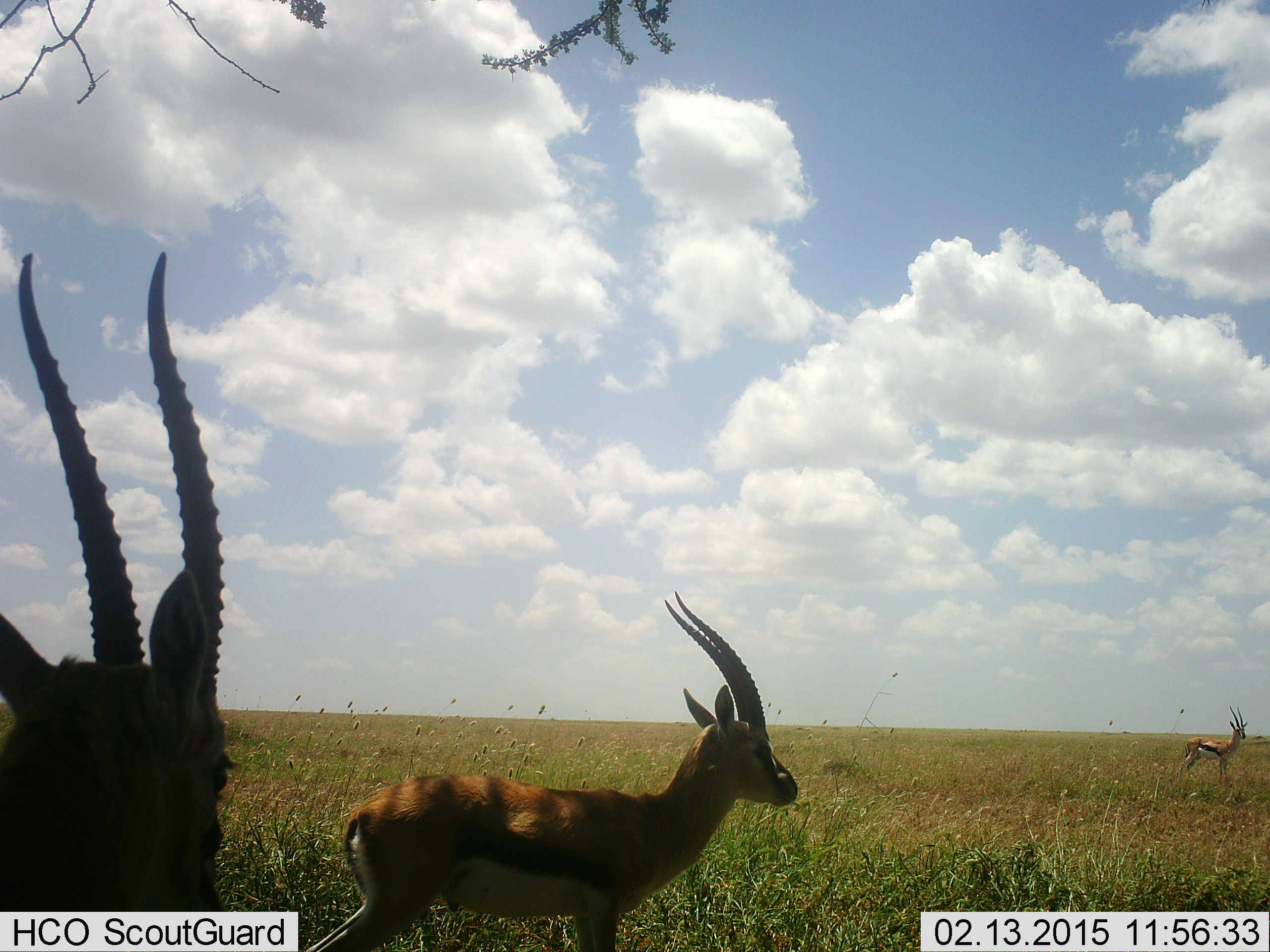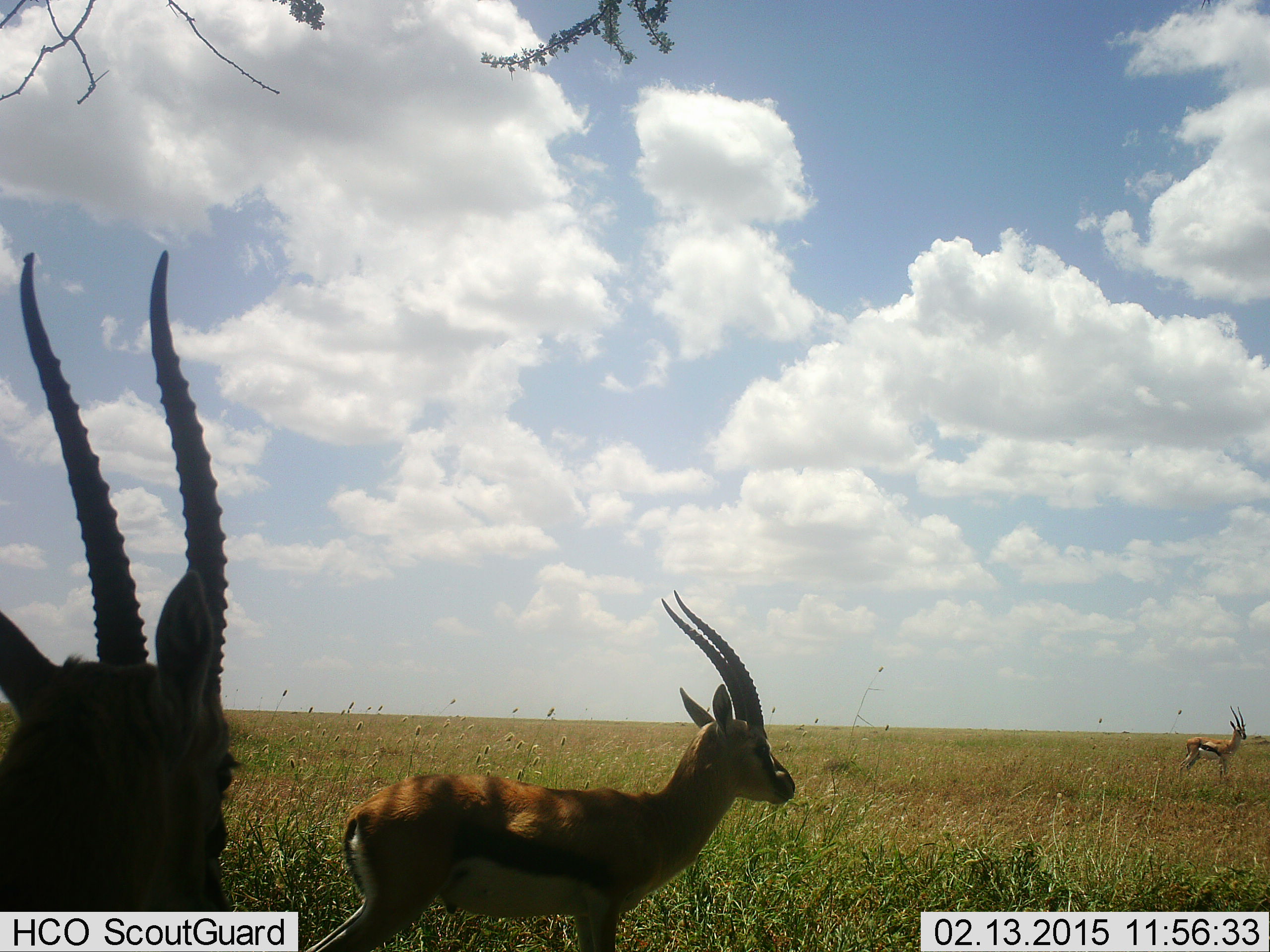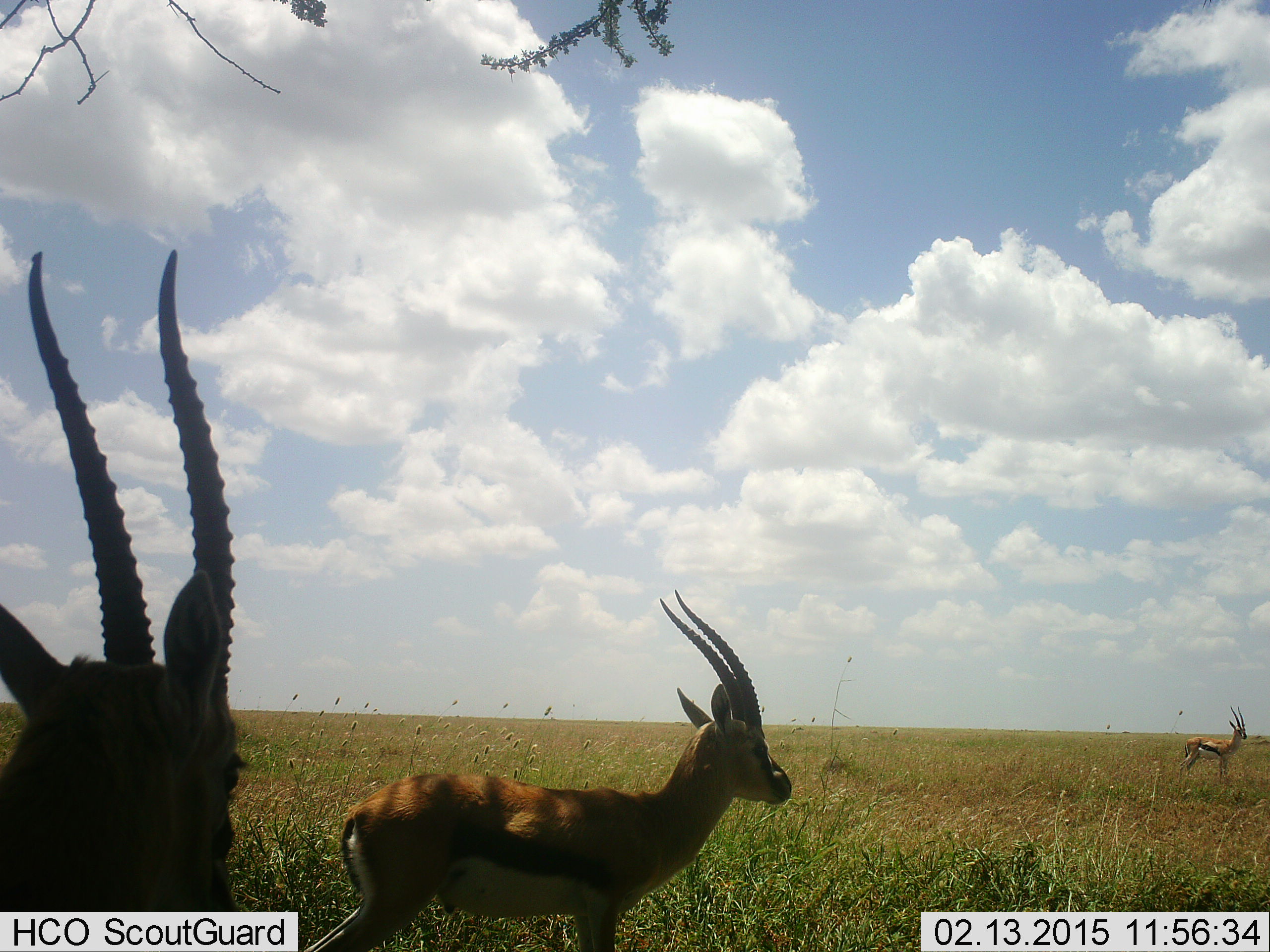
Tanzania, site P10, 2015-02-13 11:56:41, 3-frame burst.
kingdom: Animalia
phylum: Chordata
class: Mammalia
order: Artiodactyla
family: Bovidae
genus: Eudorcas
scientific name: Eudorcas thomsonii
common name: thomson's gazelle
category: gazellethomsons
Gazellethomsons (thomson's gazelle) (Eudorcas thomsonii), count 3. Behavior (volunteer vote fractions): standing 100%, resting 10%, moving 0%, interacting 0%. Young present (vote fraction): 0%. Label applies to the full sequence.